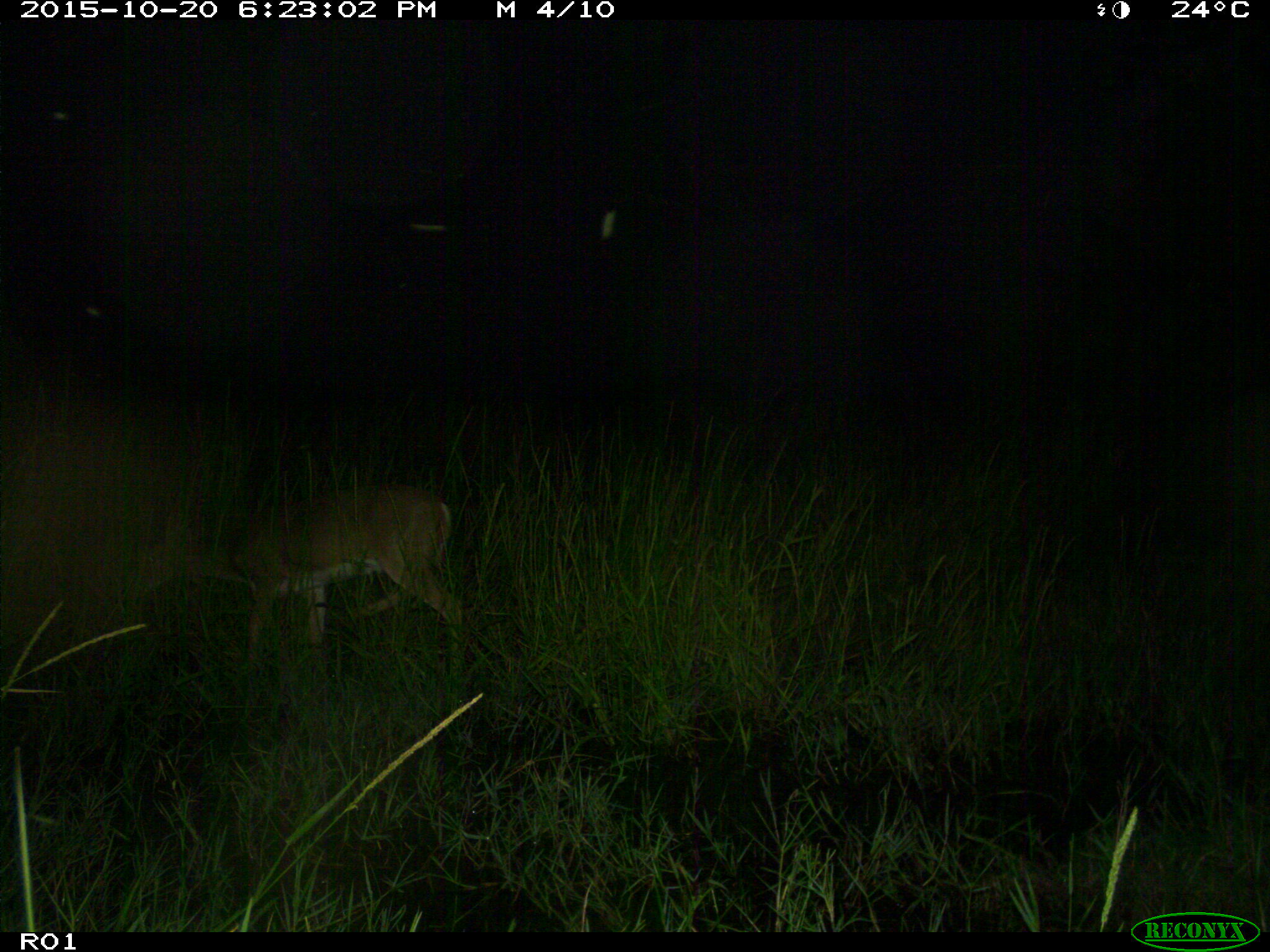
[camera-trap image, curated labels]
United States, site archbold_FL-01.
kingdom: Animalia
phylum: Chordata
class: Mammalia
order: Artiodactyla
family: Cervidae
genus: Odocoileus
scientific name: Odocoileus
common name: deer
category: unidentified deer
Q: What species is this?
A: Unidentified deer (deer) (Odocoileus).